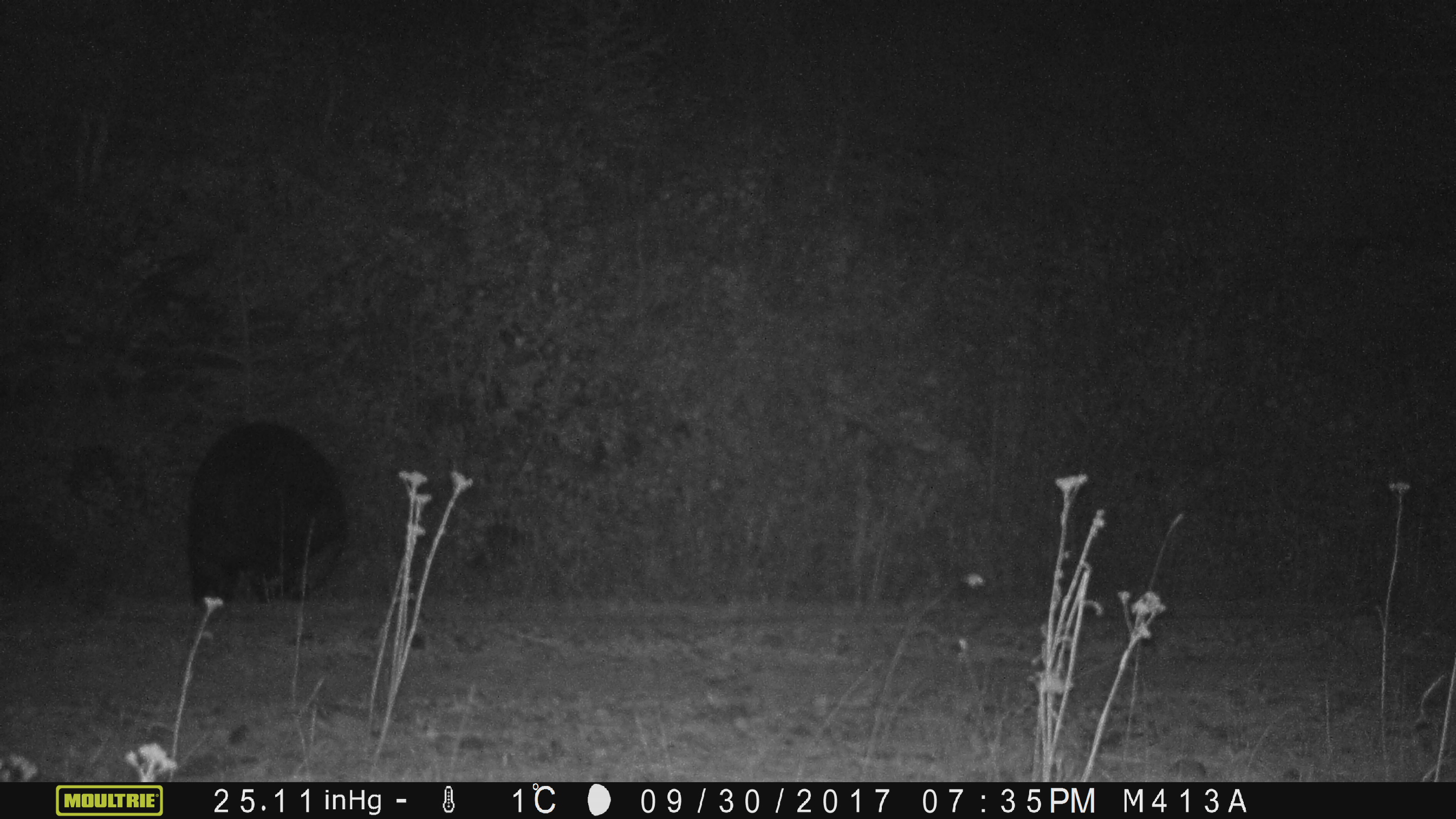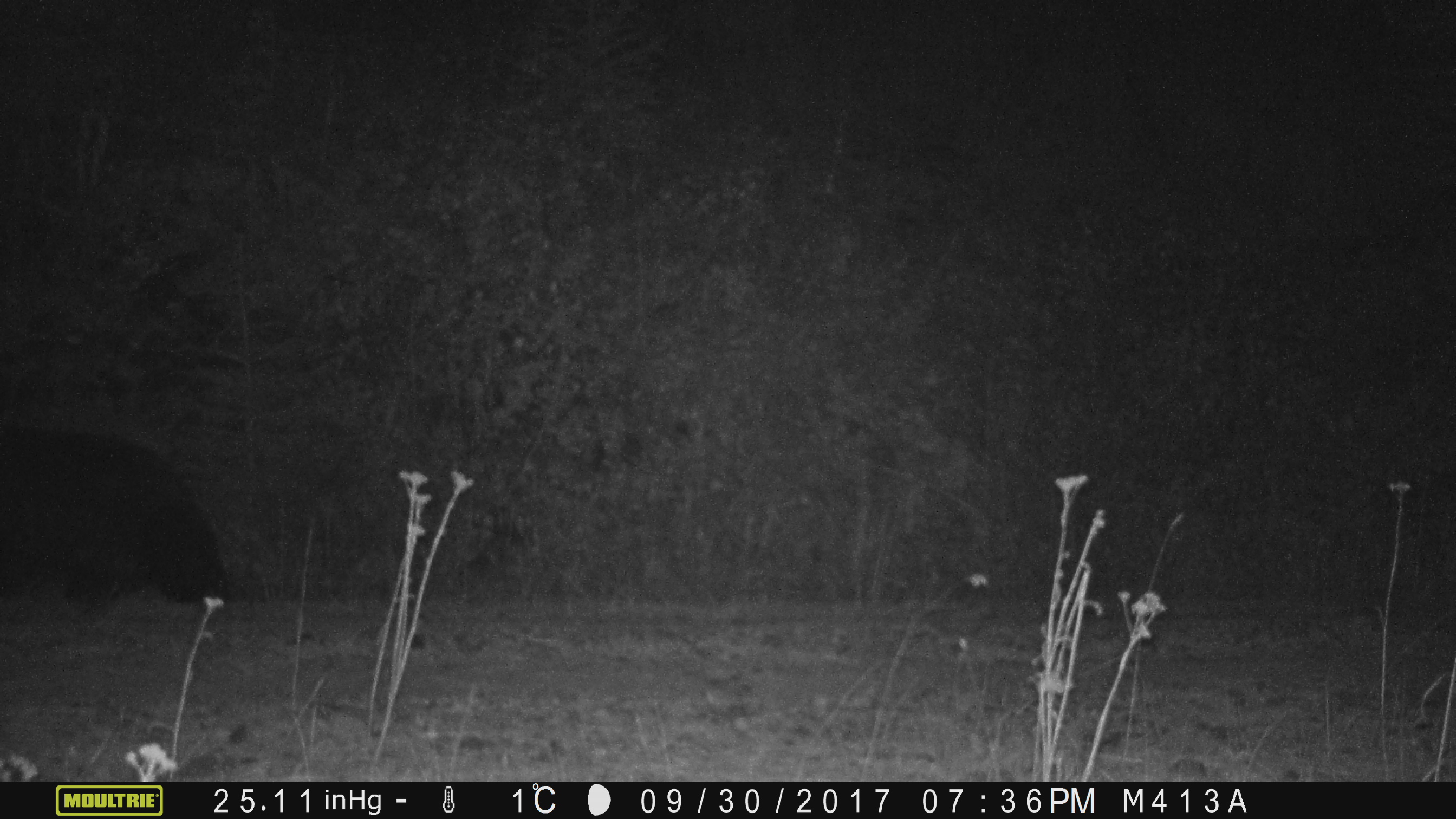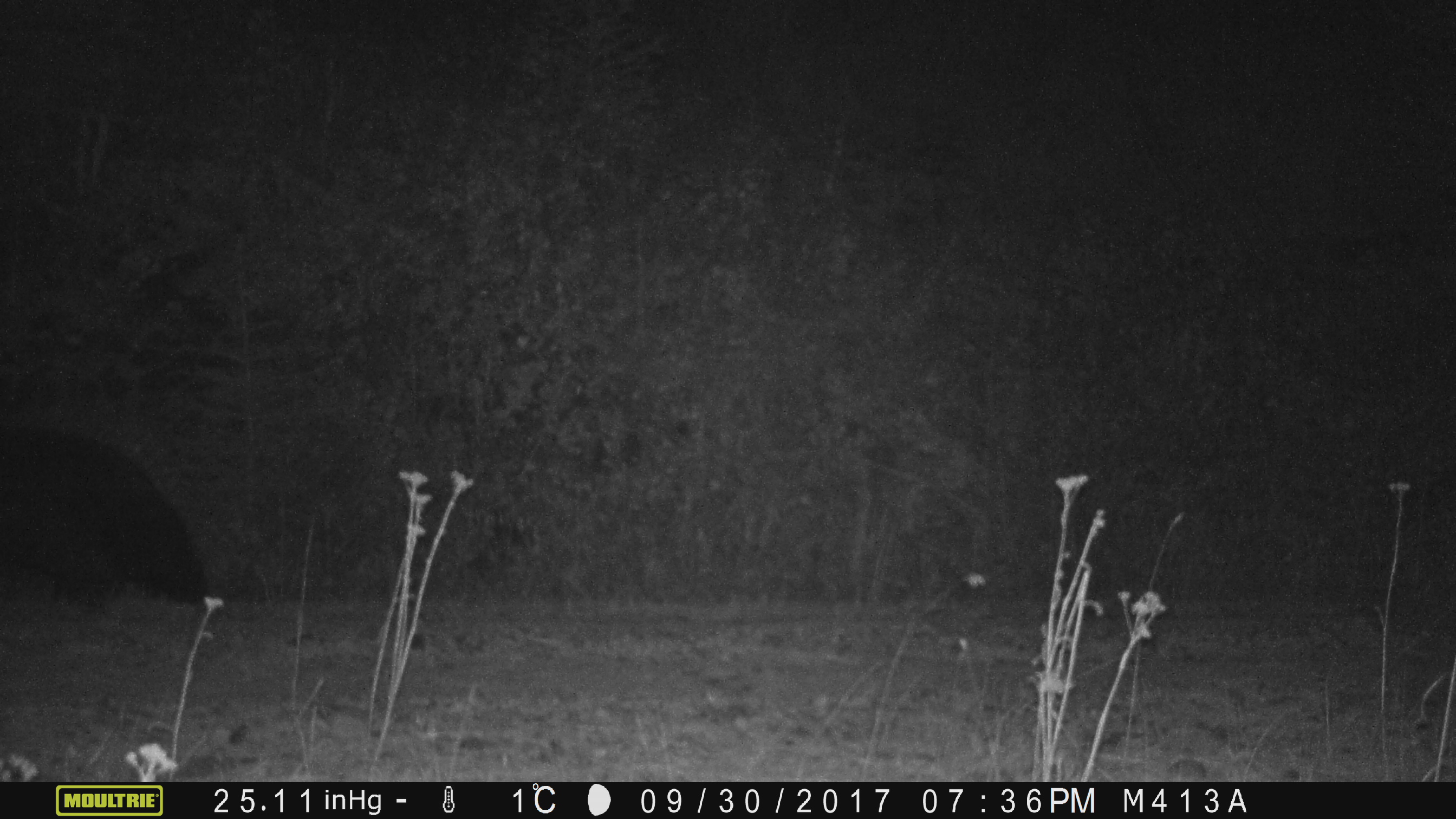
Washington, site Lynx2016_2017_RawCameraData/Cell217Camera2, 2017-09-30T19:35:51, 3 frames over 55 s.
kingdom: Animalia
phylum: Chordata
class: Mammalia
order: Carnivora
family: Ursidae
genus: Ursus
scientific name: Ursus americanus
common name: american black bear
Ursus americanus (american black bear). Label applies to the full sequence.